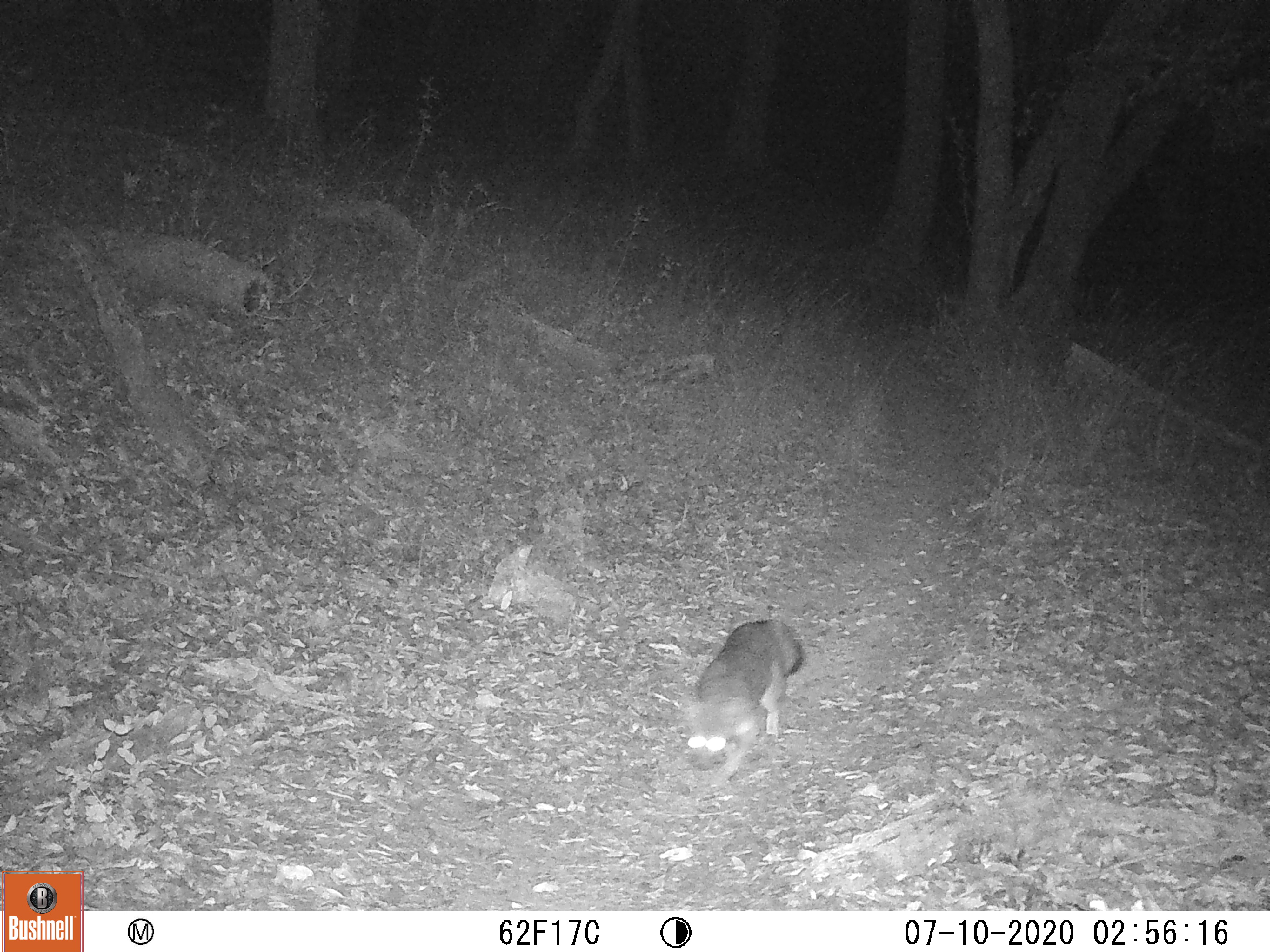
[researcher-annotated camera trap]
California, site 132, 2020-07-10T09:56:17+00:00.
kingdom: Animalia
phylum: Chordata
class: Mammalia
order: Carnivora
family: Canidae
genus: Urocyon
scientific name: Urocyon cinereoargenteus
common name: gray fox